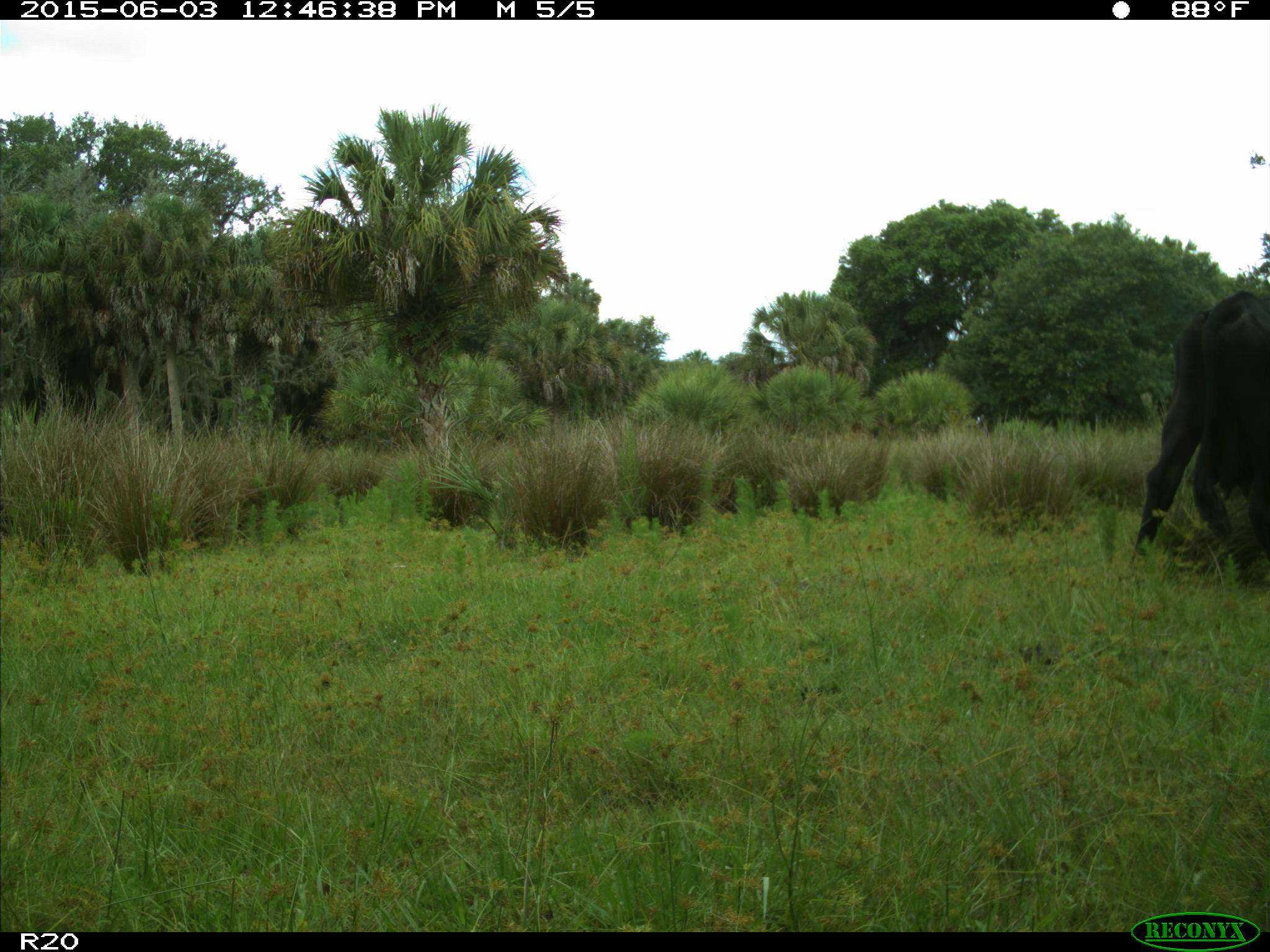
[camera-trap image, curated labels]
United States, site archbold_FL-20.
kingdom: Animalia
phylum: Chordata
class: Mammalia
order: Artiodactyla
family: Bovidae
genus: Bos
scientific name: Bos taurus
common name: domestic cow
Bos taurus (domestic cow).